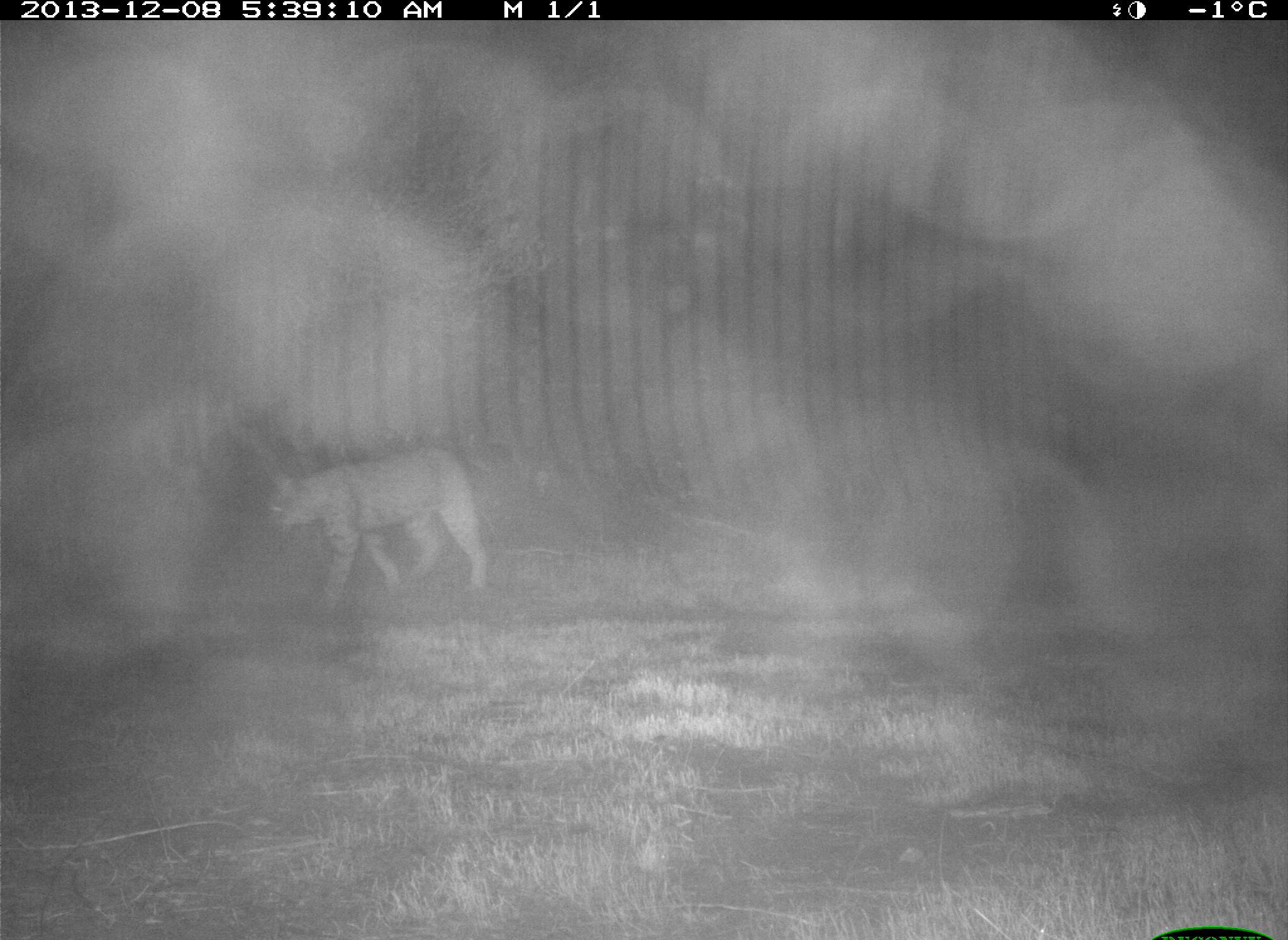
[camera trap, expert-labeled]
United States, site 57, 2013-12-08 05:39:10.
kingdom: Animalia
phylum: Chordata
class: Mammalia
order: Carnivora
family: Felidae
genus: Lynx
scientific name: Lynx rufus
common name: bobcat